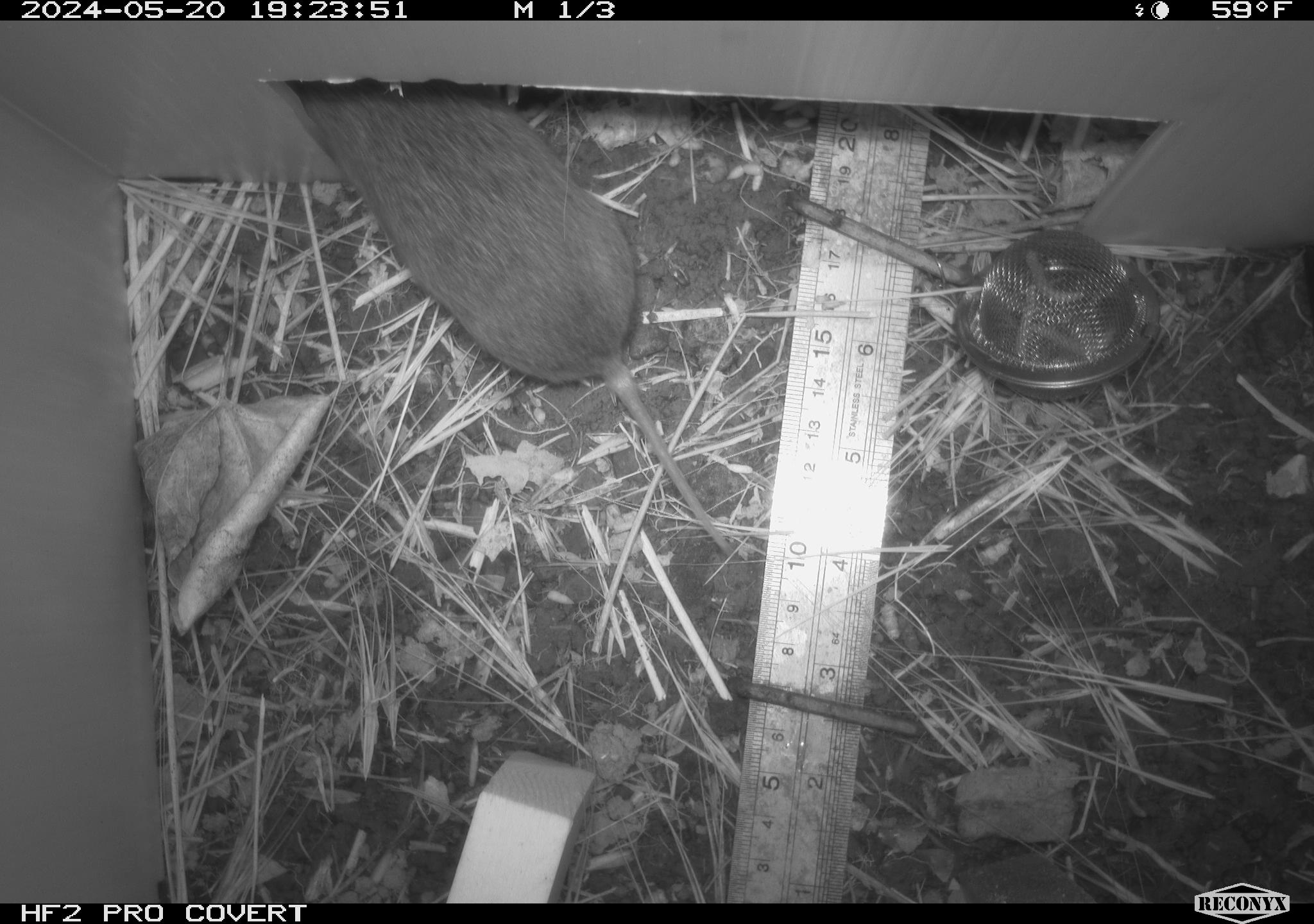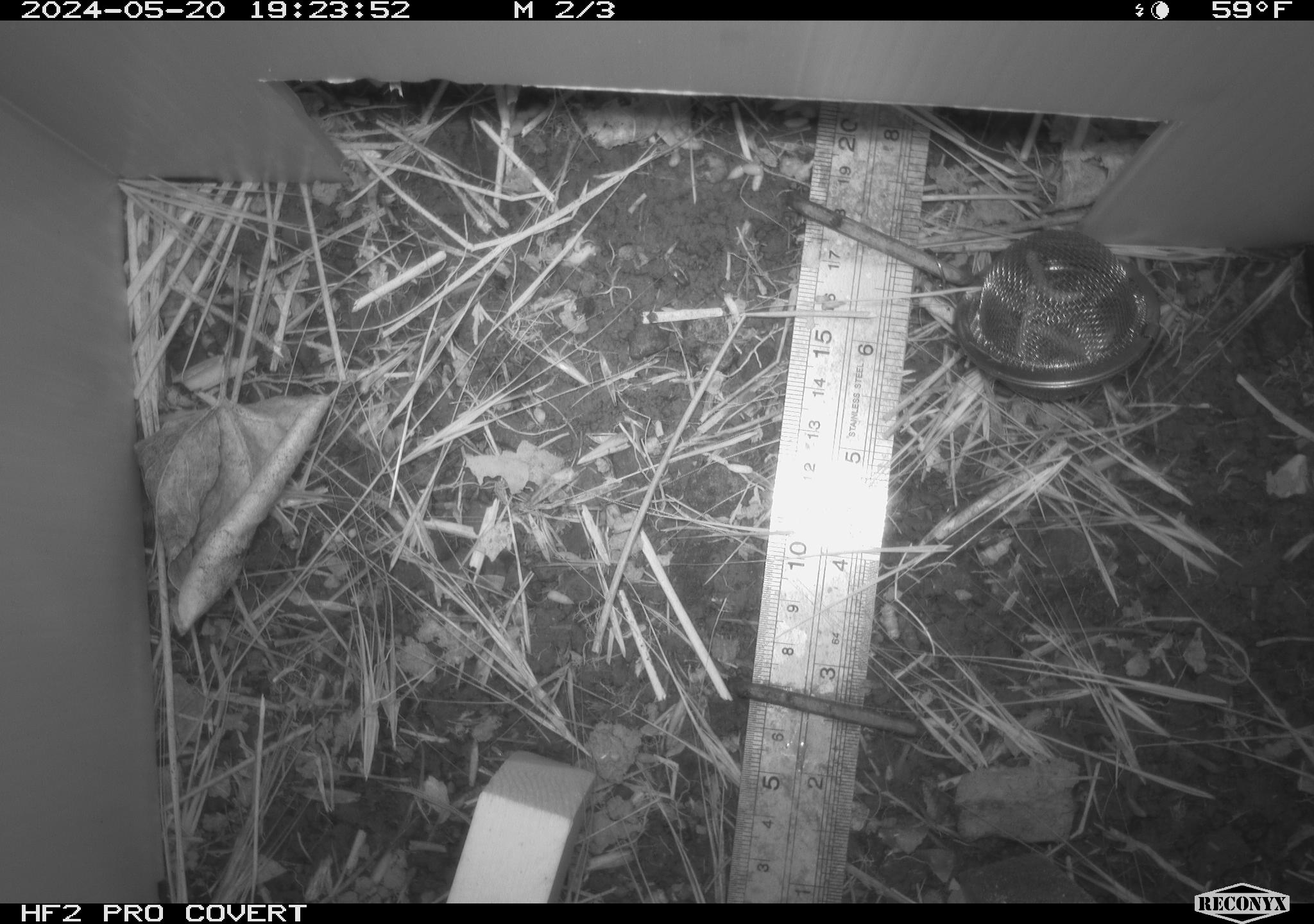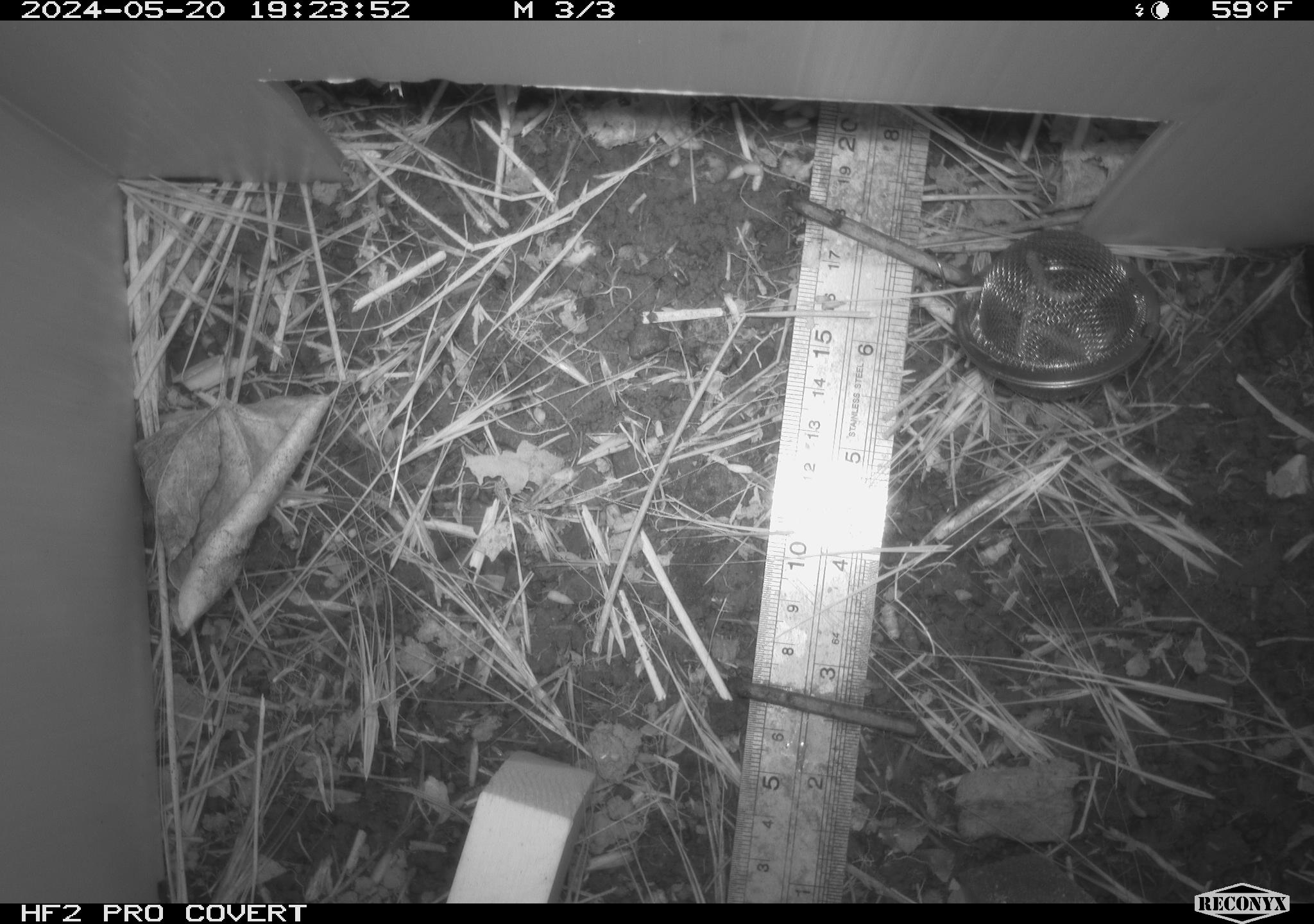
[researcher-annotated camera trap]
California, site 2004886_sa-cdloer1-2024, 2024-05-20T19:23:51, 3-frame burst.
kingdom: Animalia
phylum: Chordata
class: Mammalia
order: Rodentia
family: Cricetidae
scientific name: Arvicolinae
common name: voles, lemmings, and muskrats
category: arvicolinae subfamily